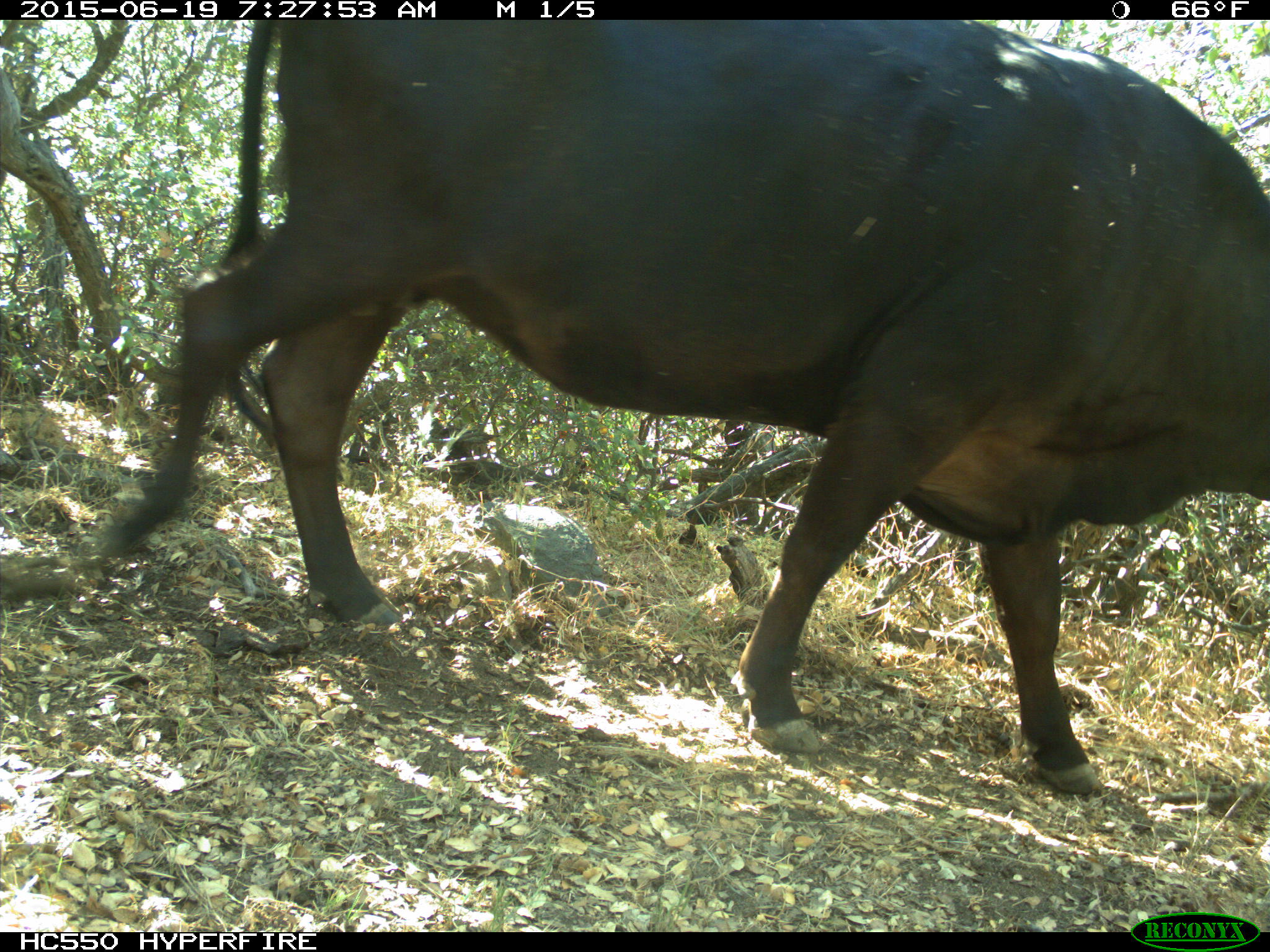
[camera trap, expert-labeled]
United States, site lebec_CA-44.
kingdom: Animalia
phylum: Chordata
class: Mammalia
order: Artiodactyla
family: Bovidae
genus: Bos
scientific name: Bos taurus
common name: domestic cow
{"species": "Bos taurus (domestic cow)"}